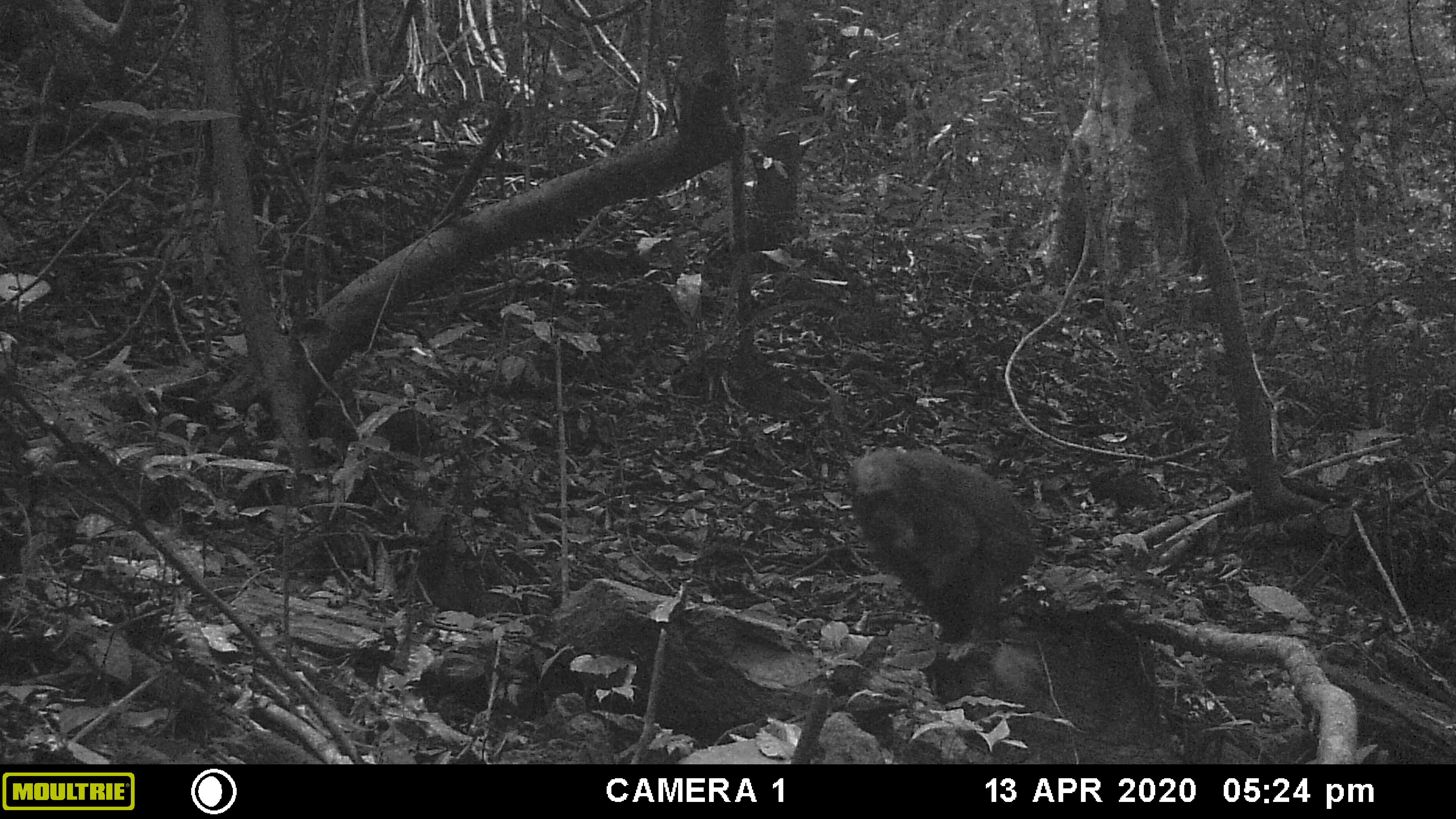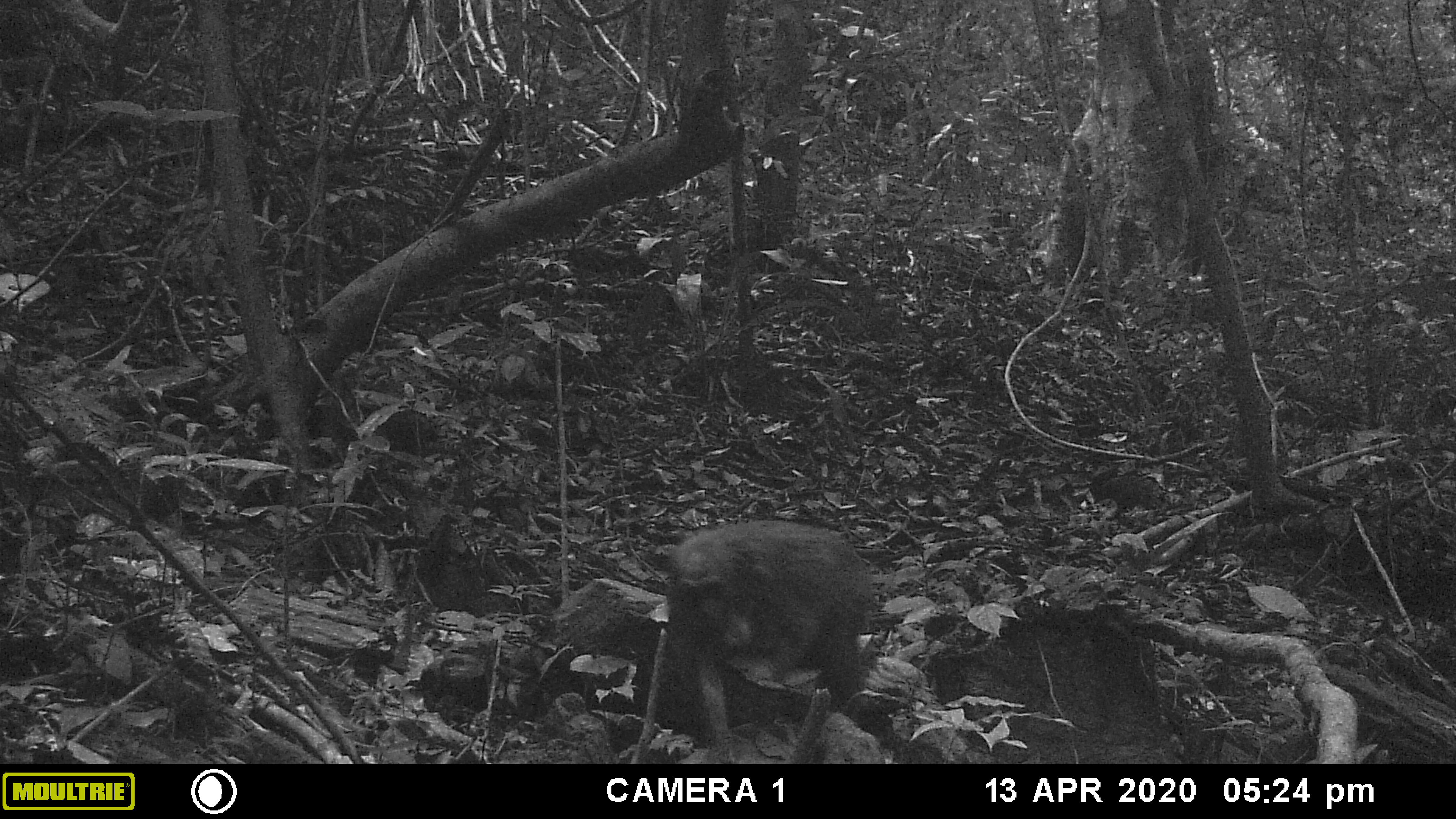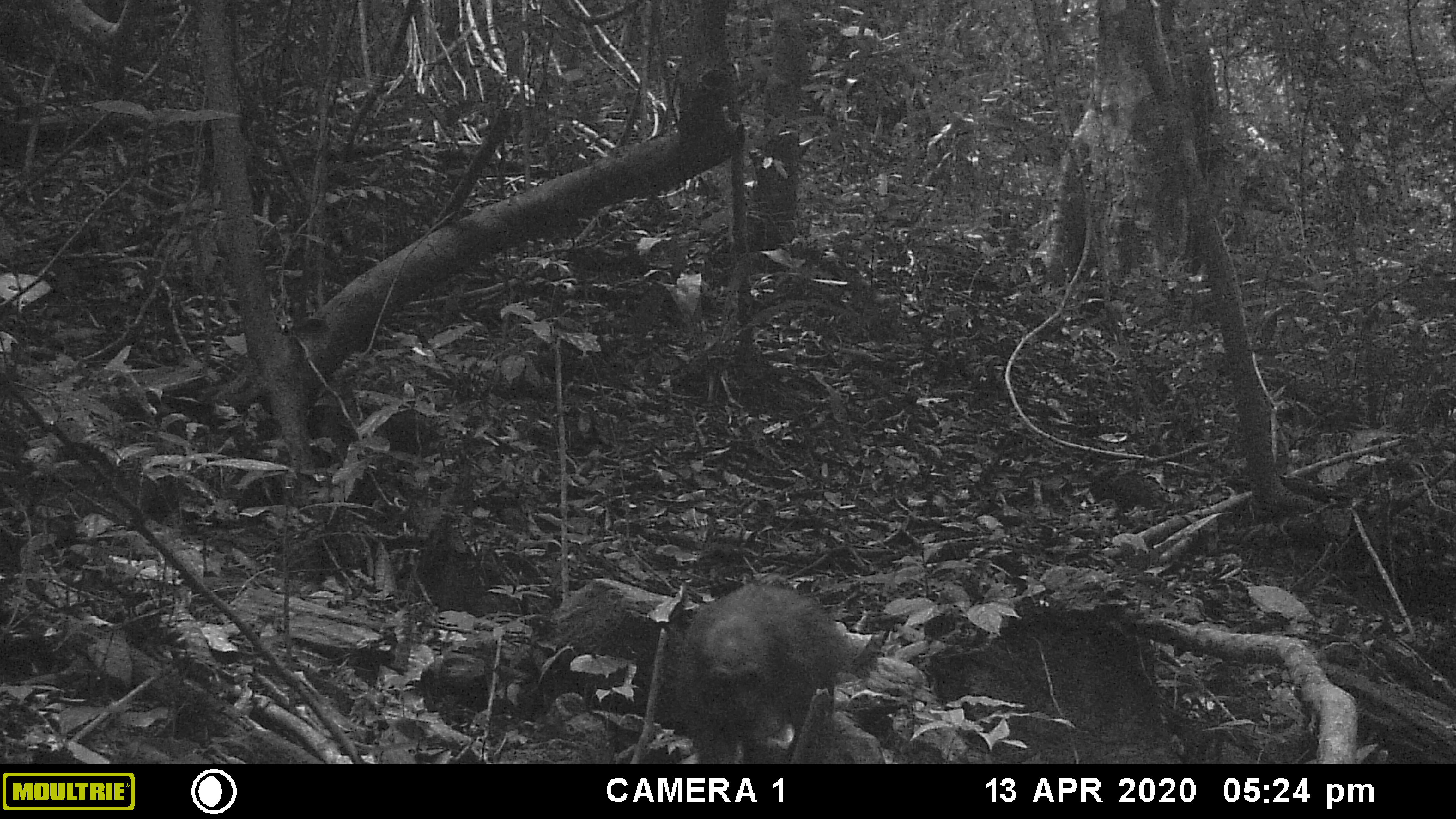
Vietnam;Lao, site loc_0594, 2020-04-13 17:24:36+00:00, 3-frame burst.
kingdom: Animalia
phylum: Chordata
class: Mammalia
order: Primates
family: Cercopithecidae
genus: Macaca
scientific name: Macaca arctoides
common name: stump-tailed macaque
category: stump tailed macaque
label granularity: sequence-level